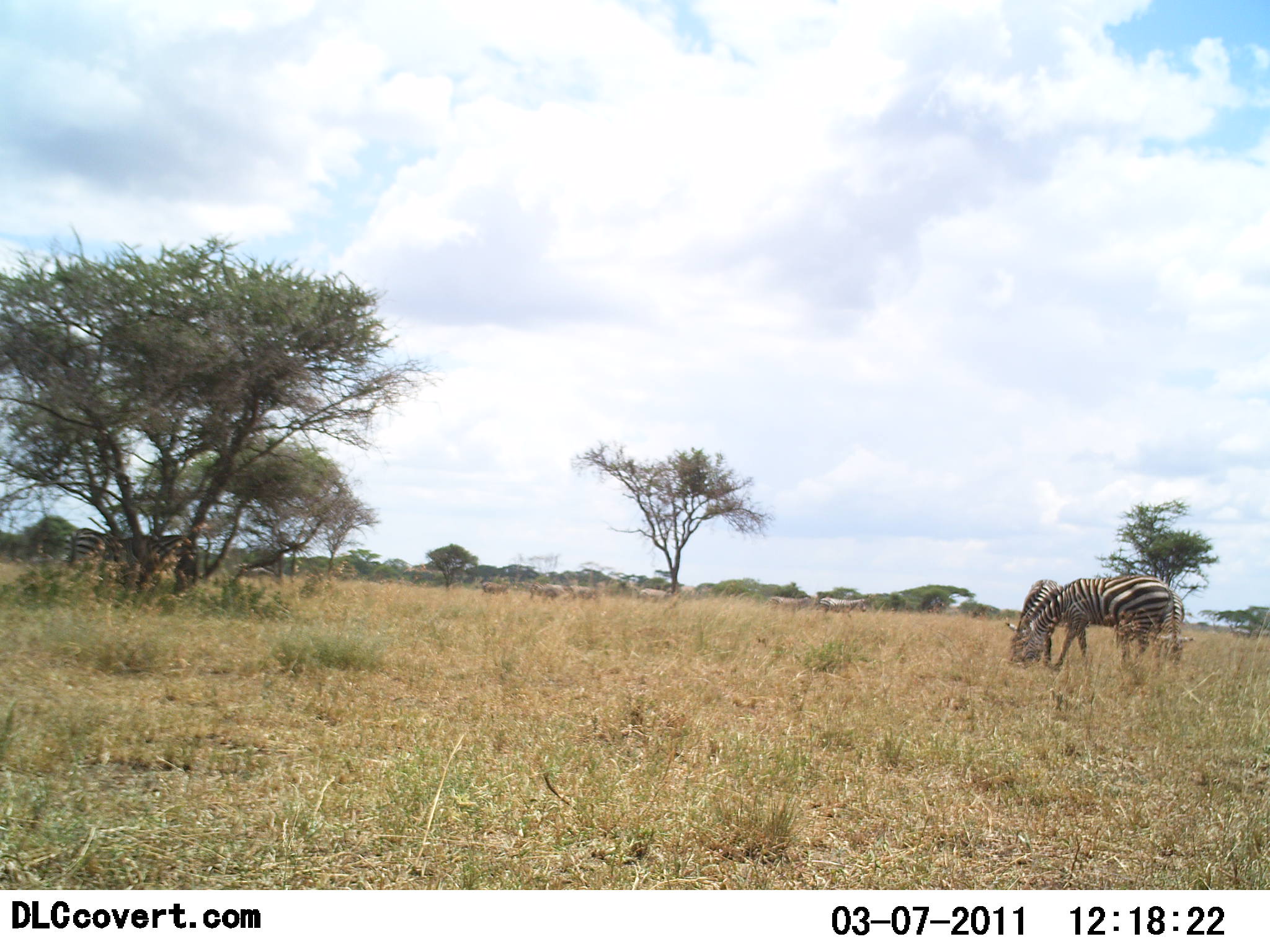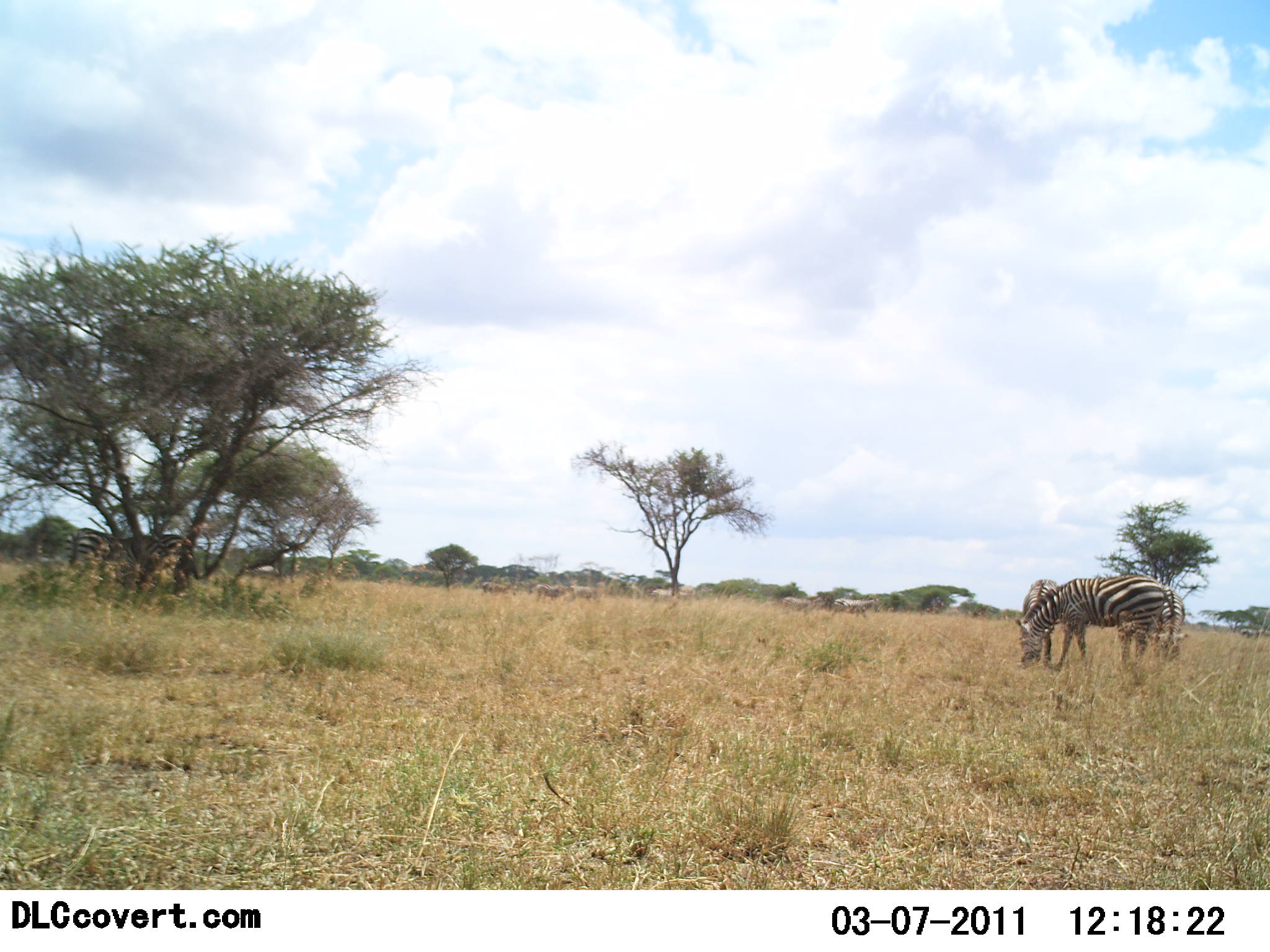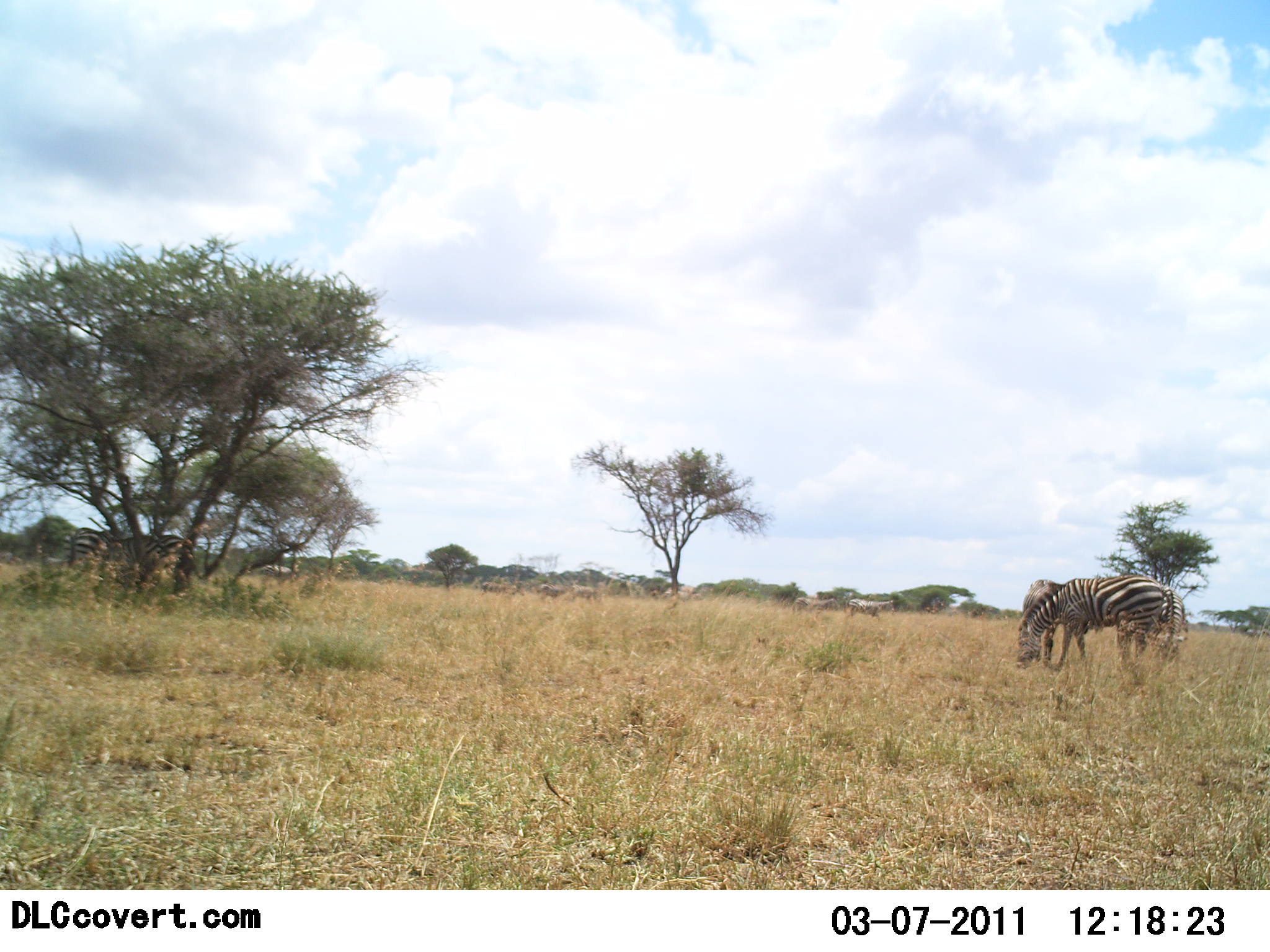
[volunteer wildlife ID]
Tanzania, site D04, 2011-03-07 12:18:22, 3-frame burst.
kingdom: Animalia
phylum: Chordata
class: Mammalia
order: Perissodactyla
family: Equidae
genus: Equus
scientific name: Equus quagga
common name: plains zebra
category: zebra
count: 4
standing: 13%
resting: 0%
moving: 40%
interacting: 0%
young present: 0%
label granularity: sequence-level